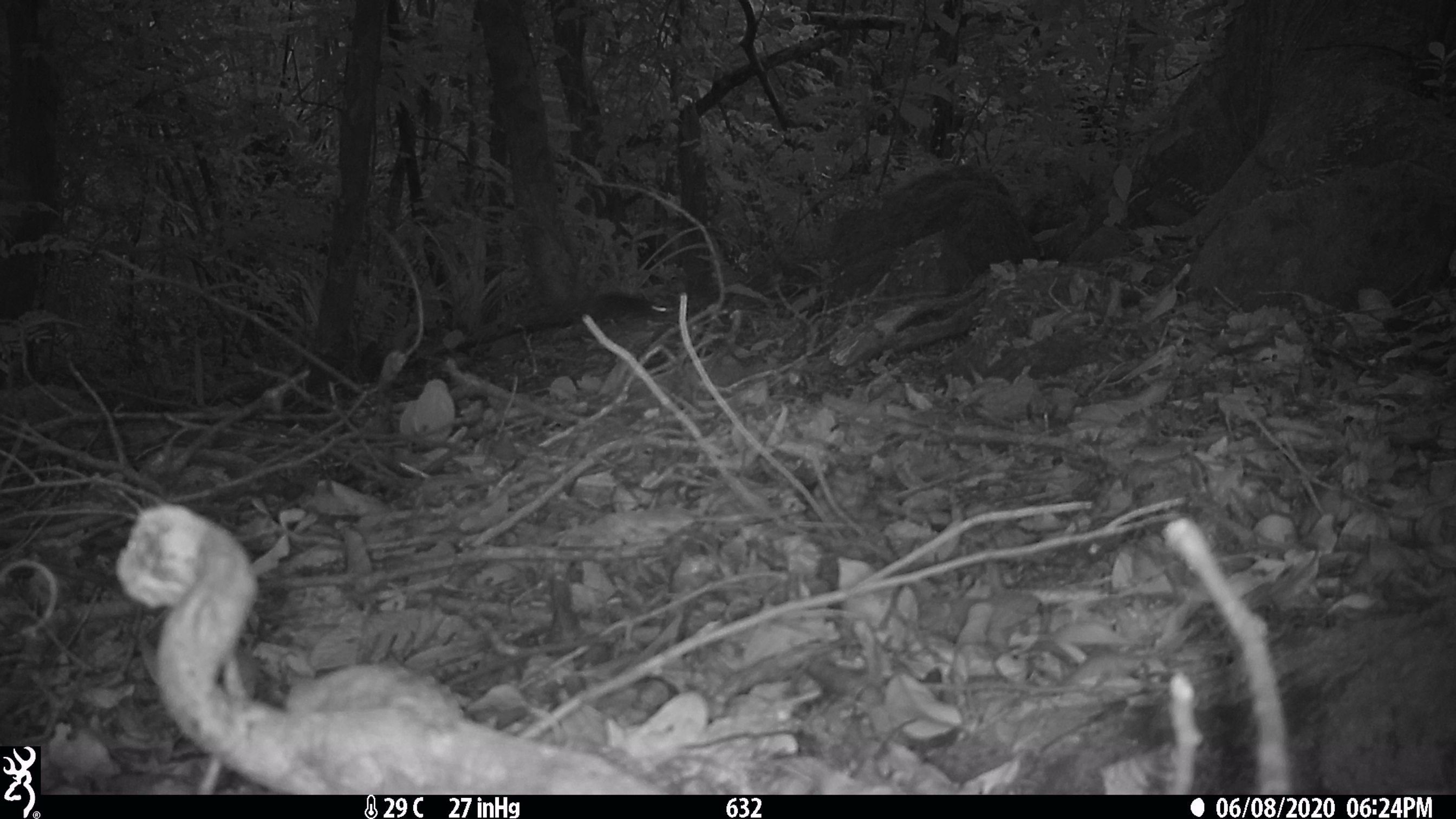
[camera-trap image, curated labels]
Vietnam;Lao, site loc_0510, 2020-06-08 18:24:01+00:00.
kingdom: Animalia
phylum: Chordata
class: Mammalia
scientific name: Mammalia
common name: mammal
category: unidentified small mammal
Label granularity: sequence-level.